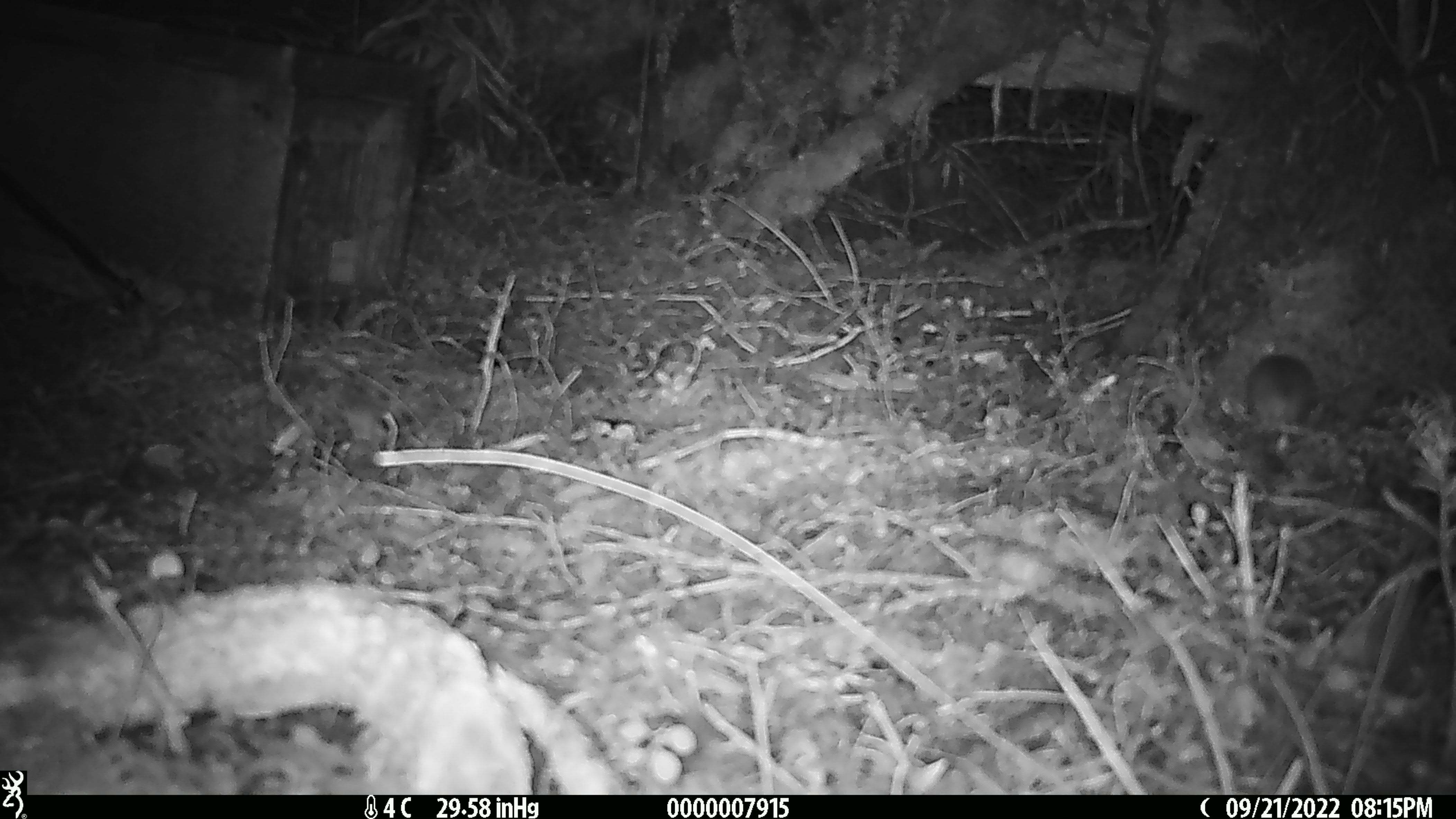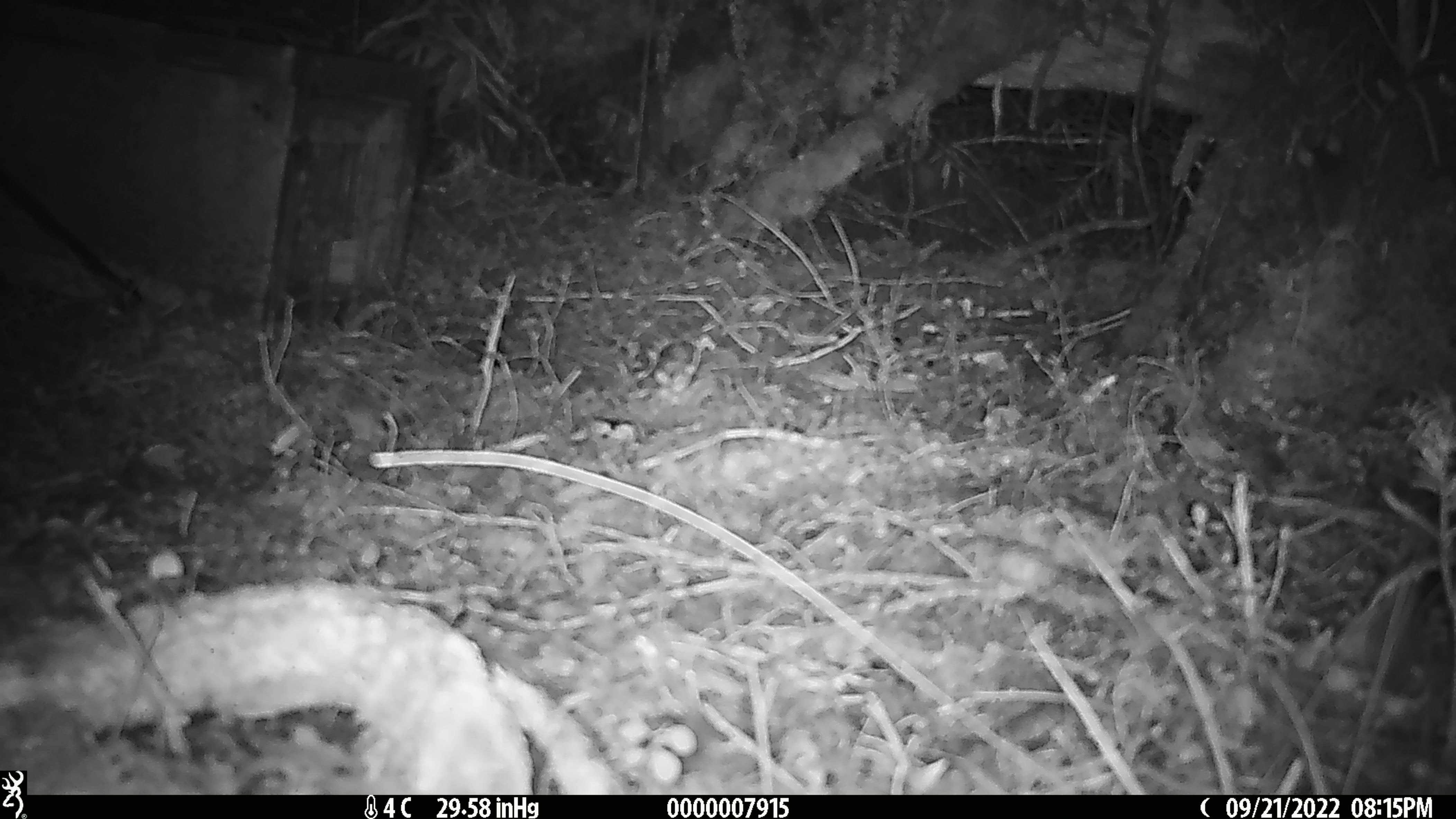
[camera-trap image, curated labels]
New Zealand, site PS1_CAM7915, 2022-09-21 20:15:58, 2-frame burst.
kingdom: Animalia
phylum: Chordata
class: Mammalia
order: Rodentia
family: Muridae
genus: Mus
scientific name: Mus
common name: mouse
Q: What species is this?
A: Mouse (Mus).